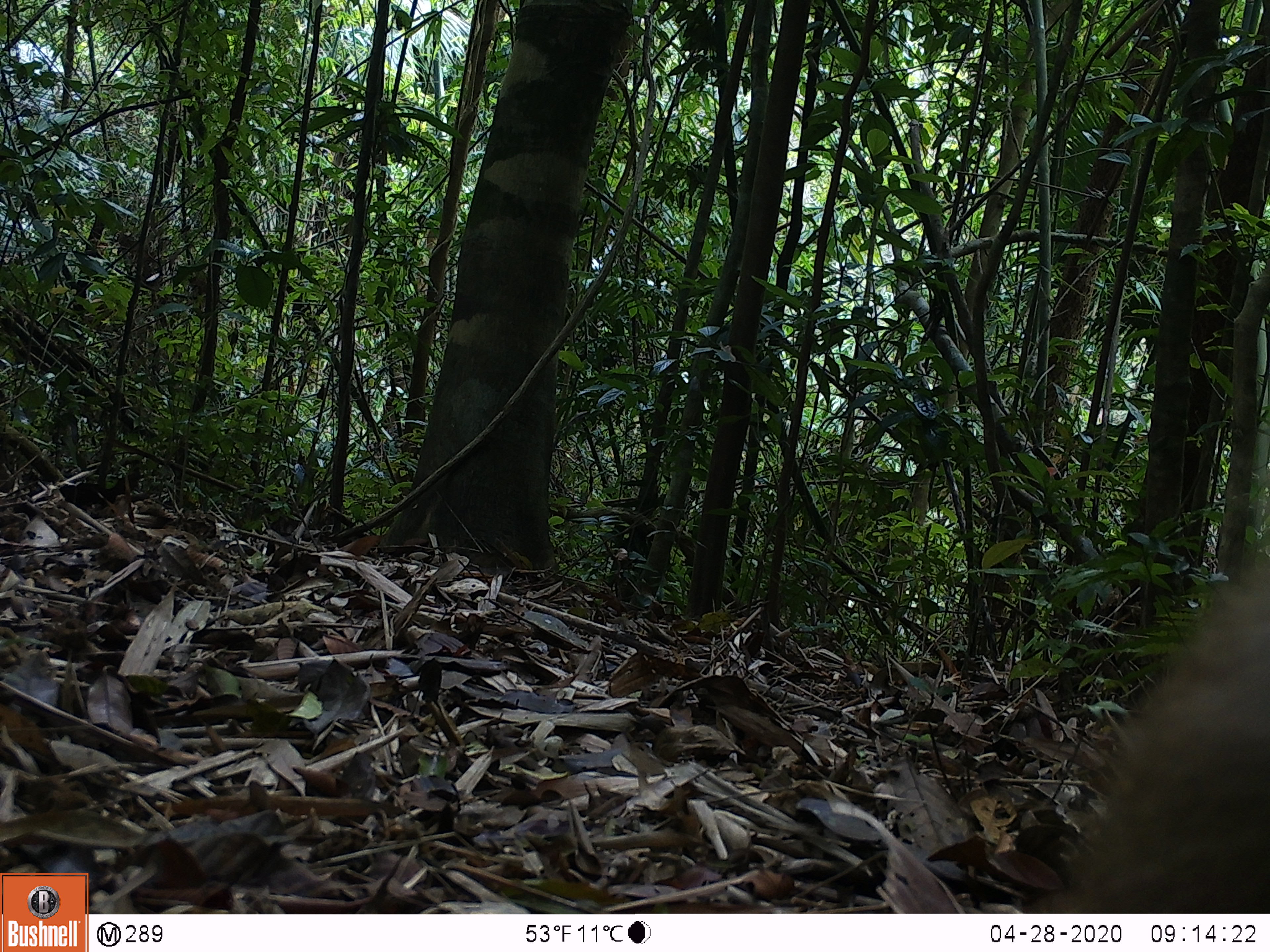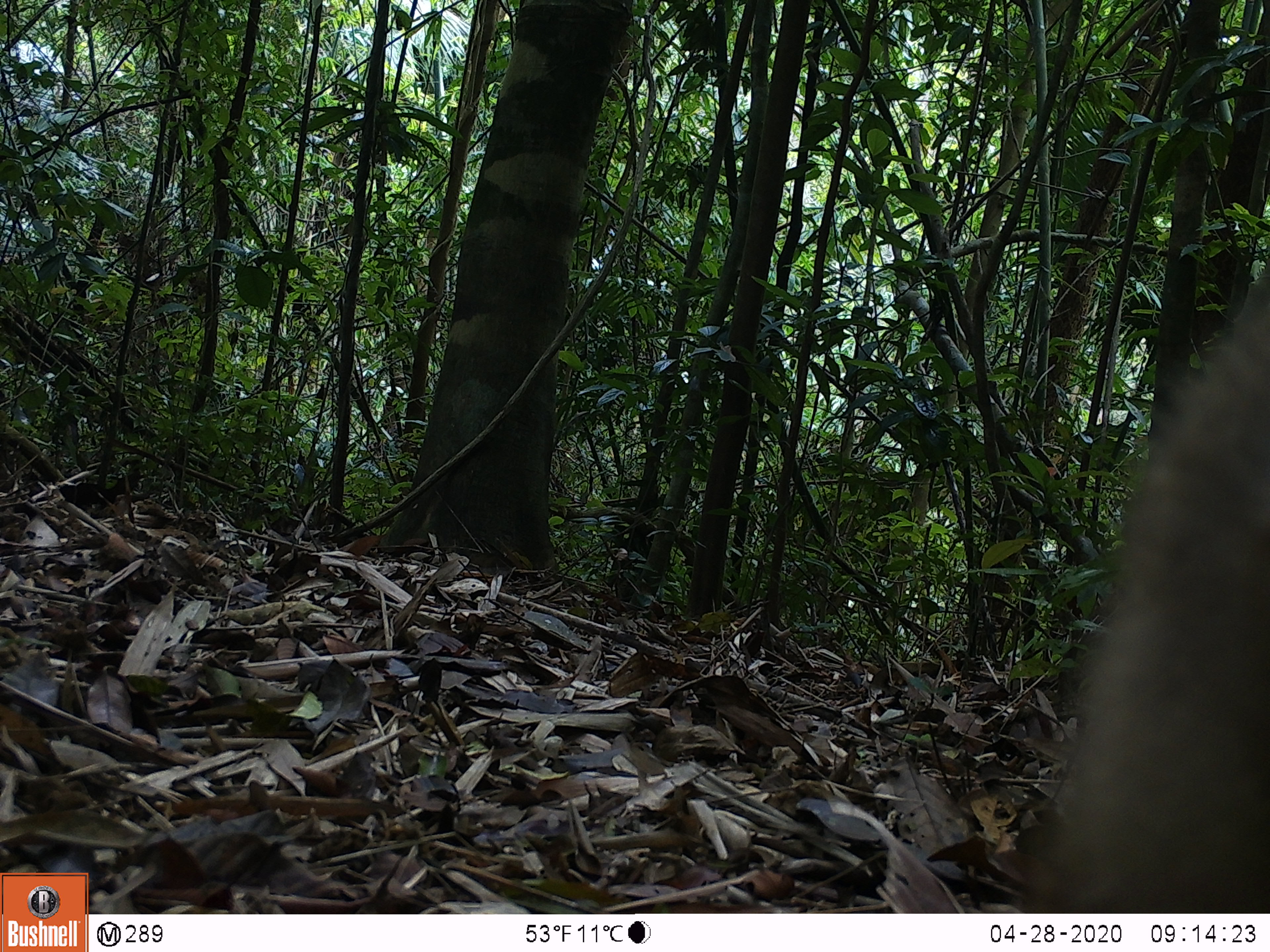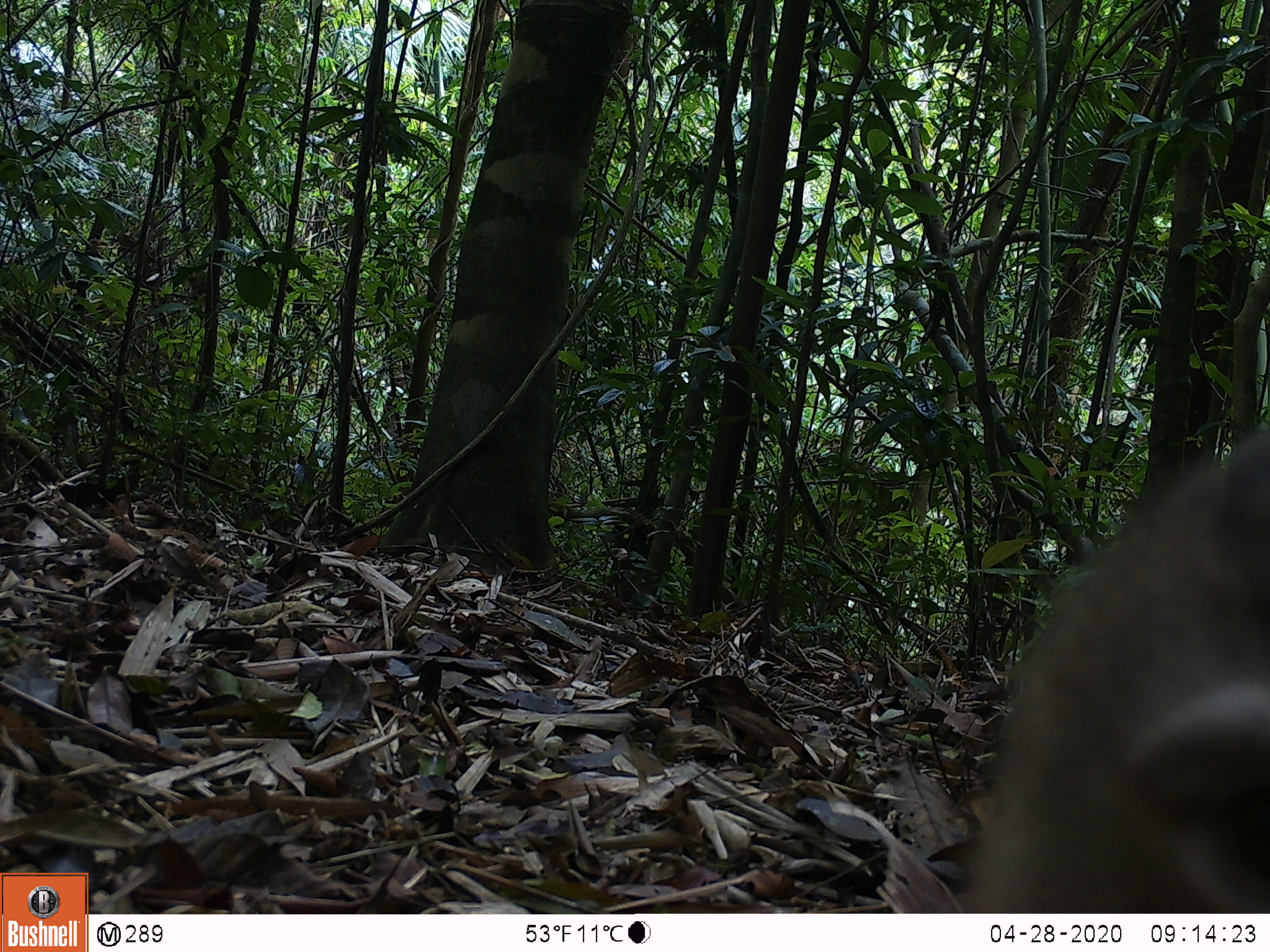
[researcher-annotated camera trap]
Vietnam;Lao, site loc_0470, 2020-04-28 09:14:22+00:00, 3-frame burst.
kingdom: Animalia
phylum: Chordata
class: Mammalia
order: Primates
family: Cercopithecidae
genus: Macaca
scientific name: Macaca nemestrina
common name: pig-tailed macaque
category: pig tailed macaque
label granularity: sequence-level